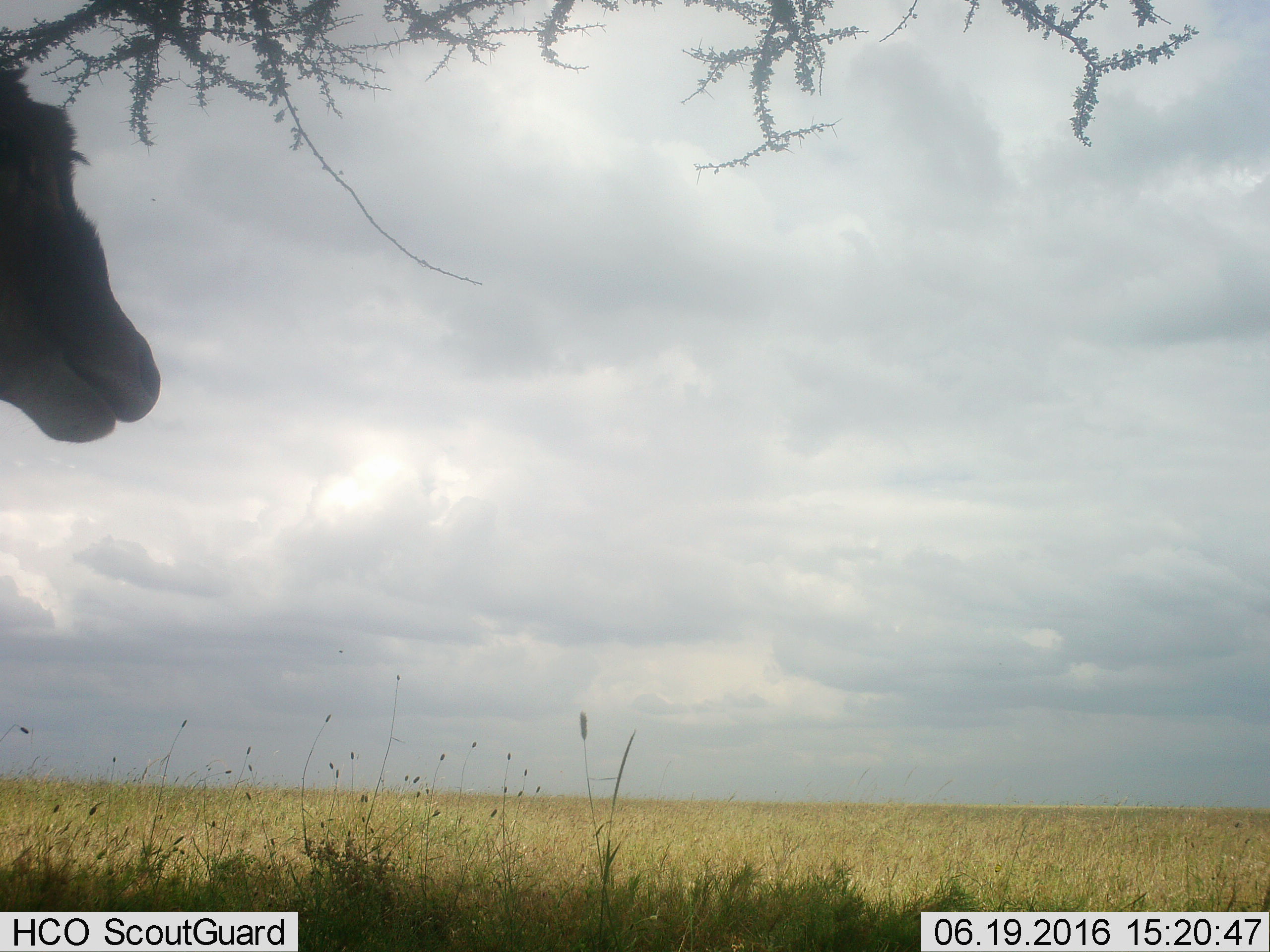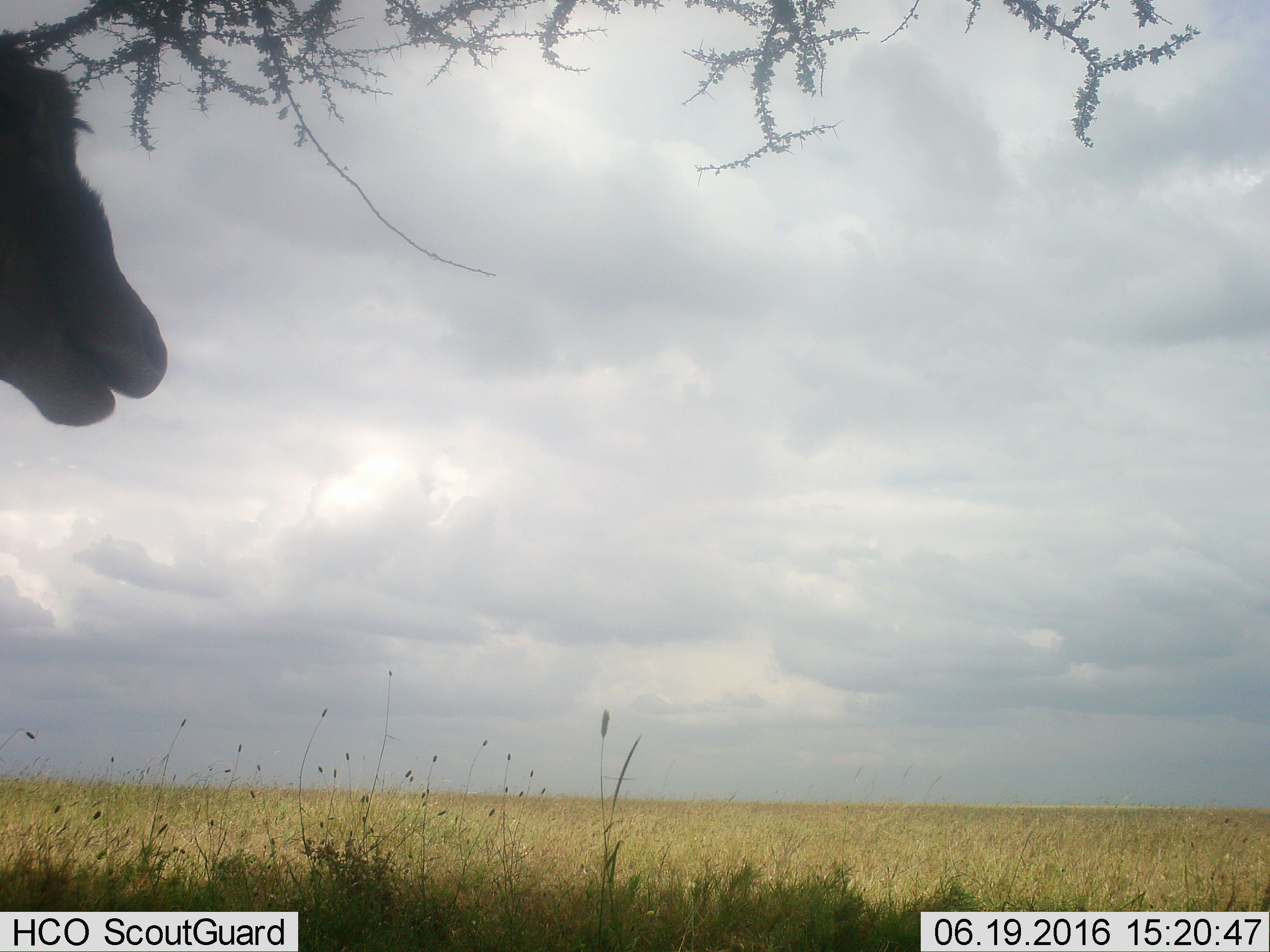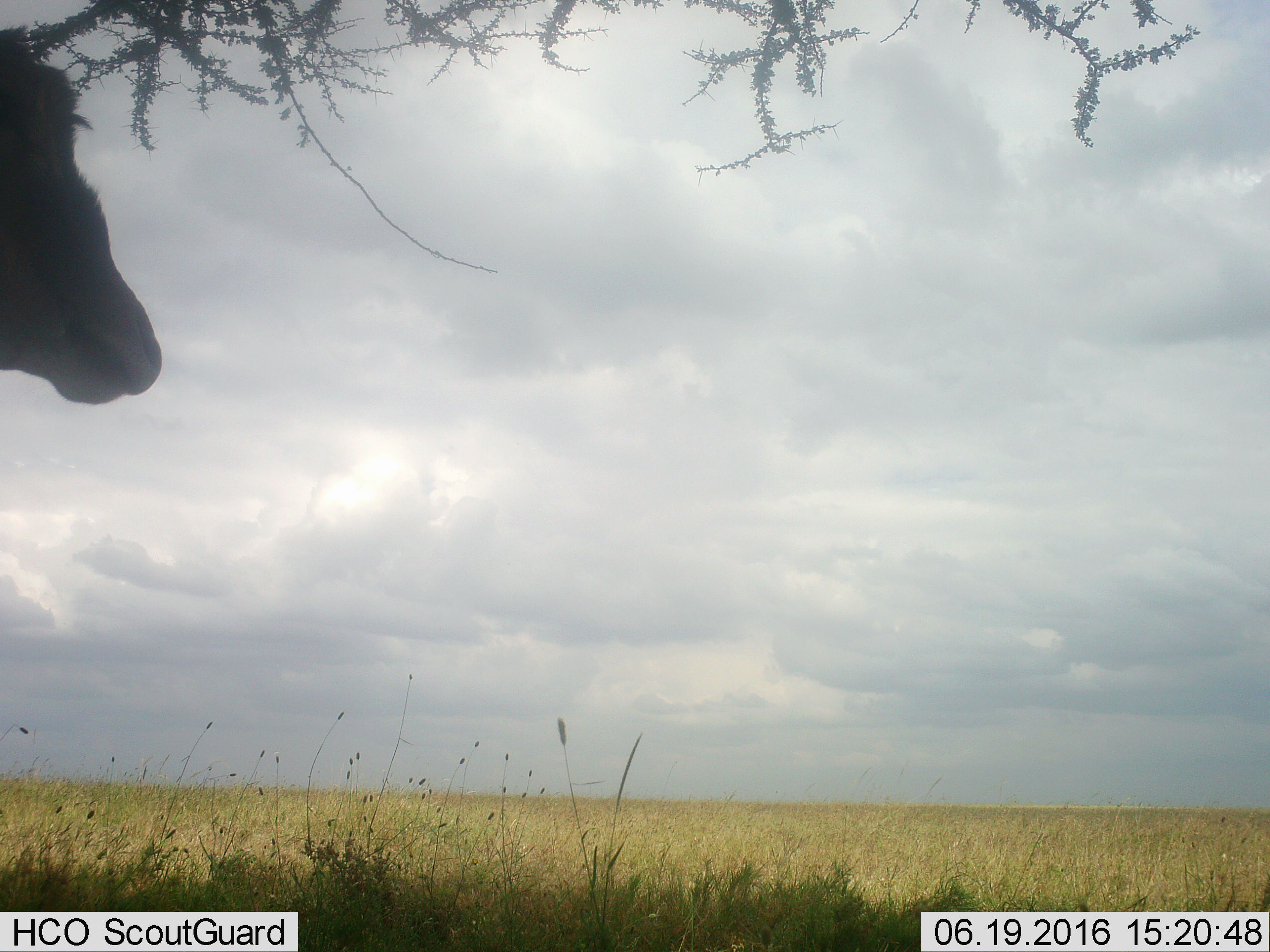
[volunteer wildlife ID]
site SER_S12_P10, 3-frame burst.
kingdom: Animalia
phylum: Chordata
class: Mammalia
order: Artiodactyla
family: Giraffidae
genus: Giraffa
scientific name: Giraffa camelopardalis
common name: giraffe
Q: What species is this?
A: Giraffe (Giraffa camelopardalis).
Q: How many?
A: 1.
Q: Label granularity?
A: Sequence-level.